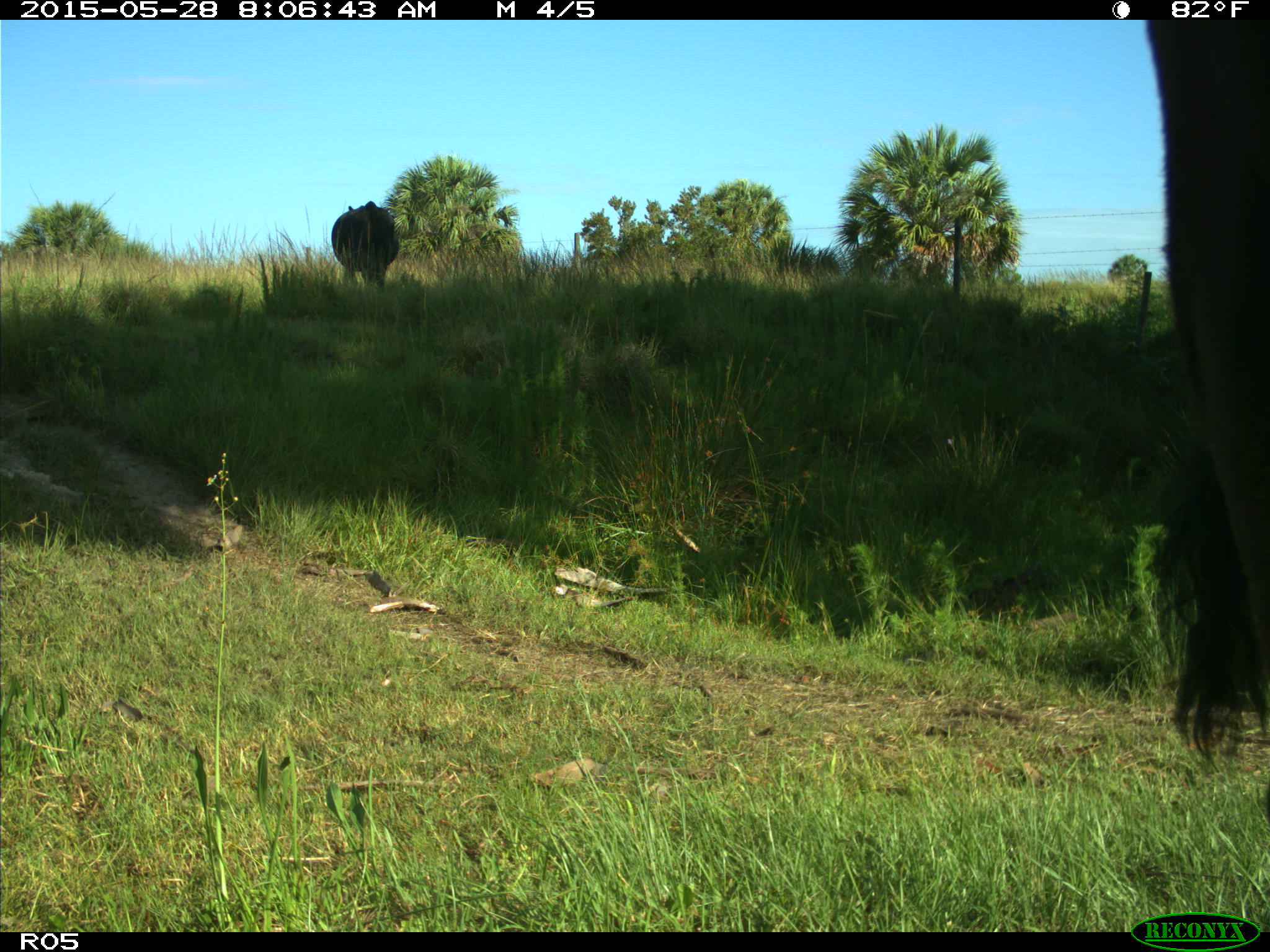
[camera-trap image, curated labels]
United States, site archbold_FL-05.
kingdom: Animalia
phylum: Chordata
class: Mammalia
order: Artiodactyla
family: Bovidae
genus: Bos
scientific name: Bos taurus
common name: domestic cow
Bos taurus (domestic cow).